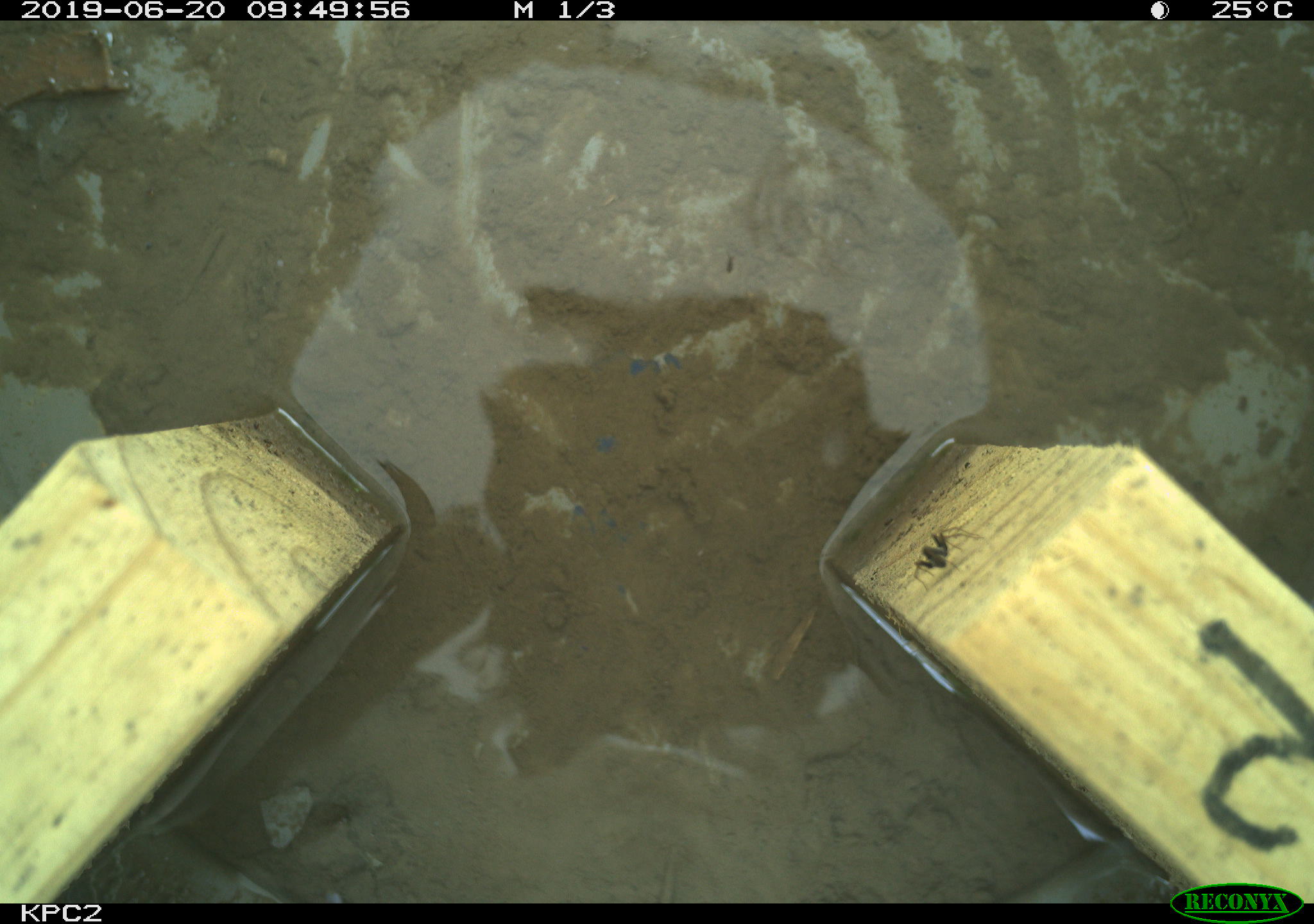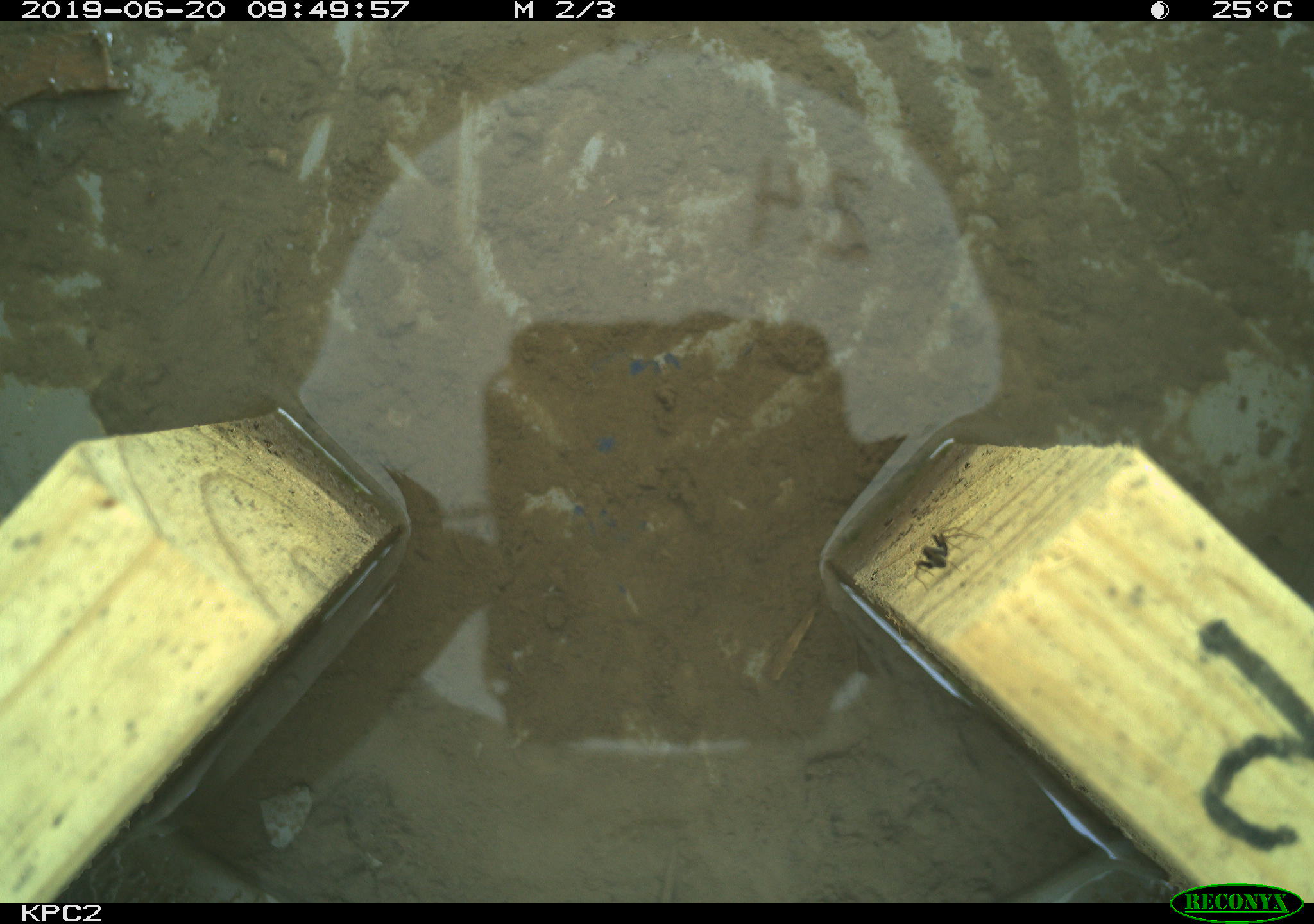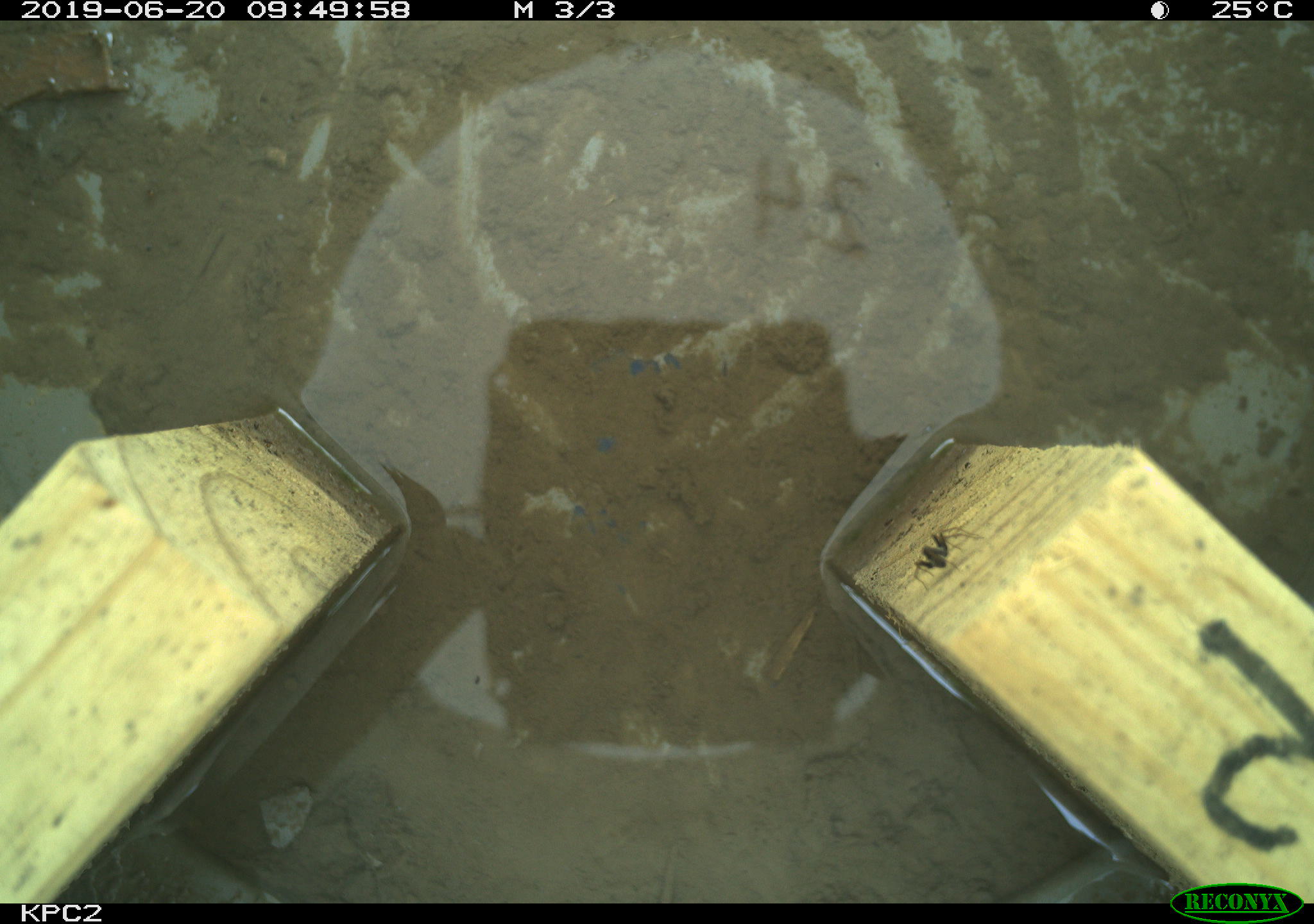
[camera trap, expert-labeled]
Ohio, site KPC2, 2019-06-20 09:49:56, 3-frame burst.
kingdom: Animalia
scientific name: Animalia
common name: animal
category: invertebrate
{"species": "invertebrate (animal) (Animalia)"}